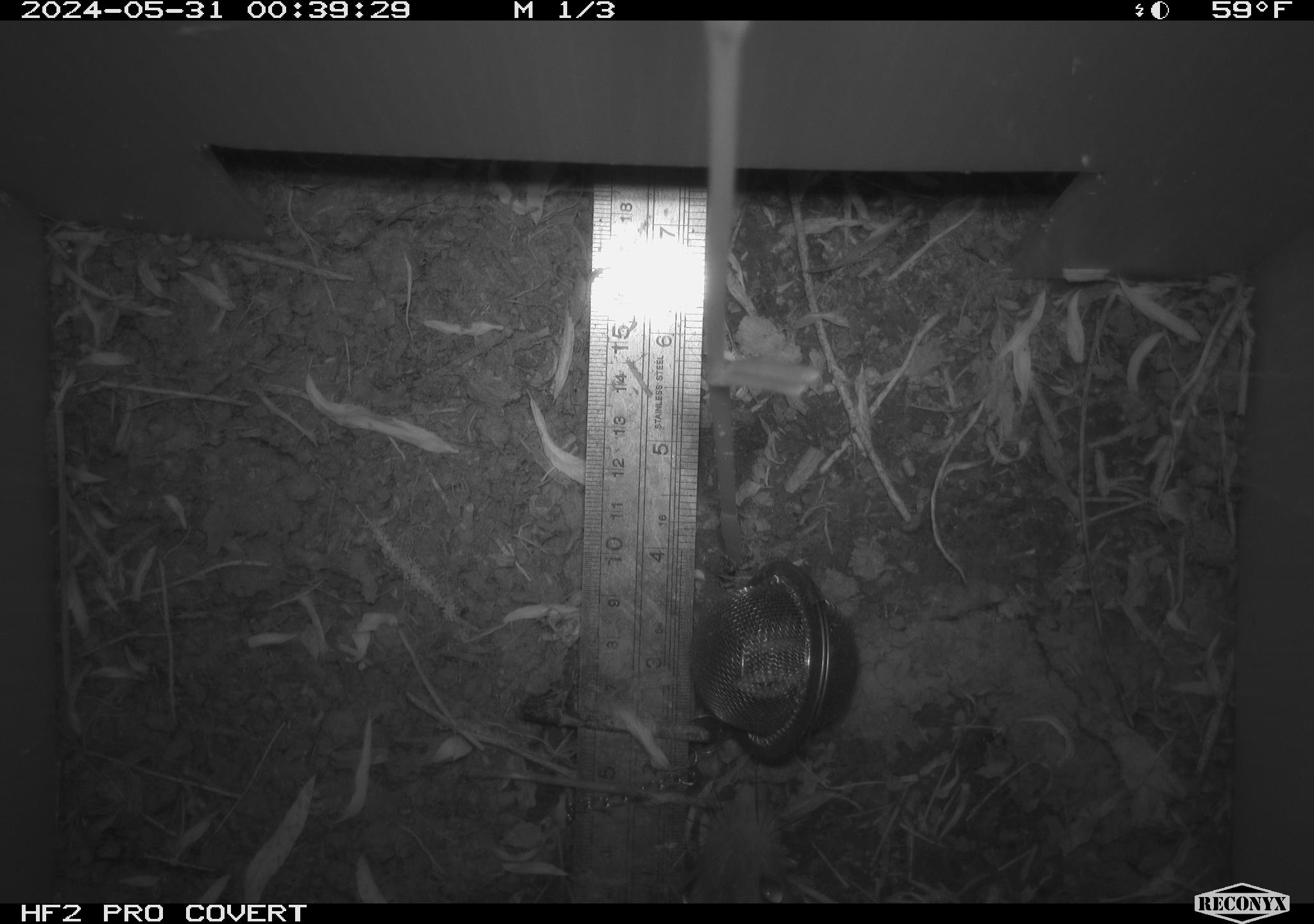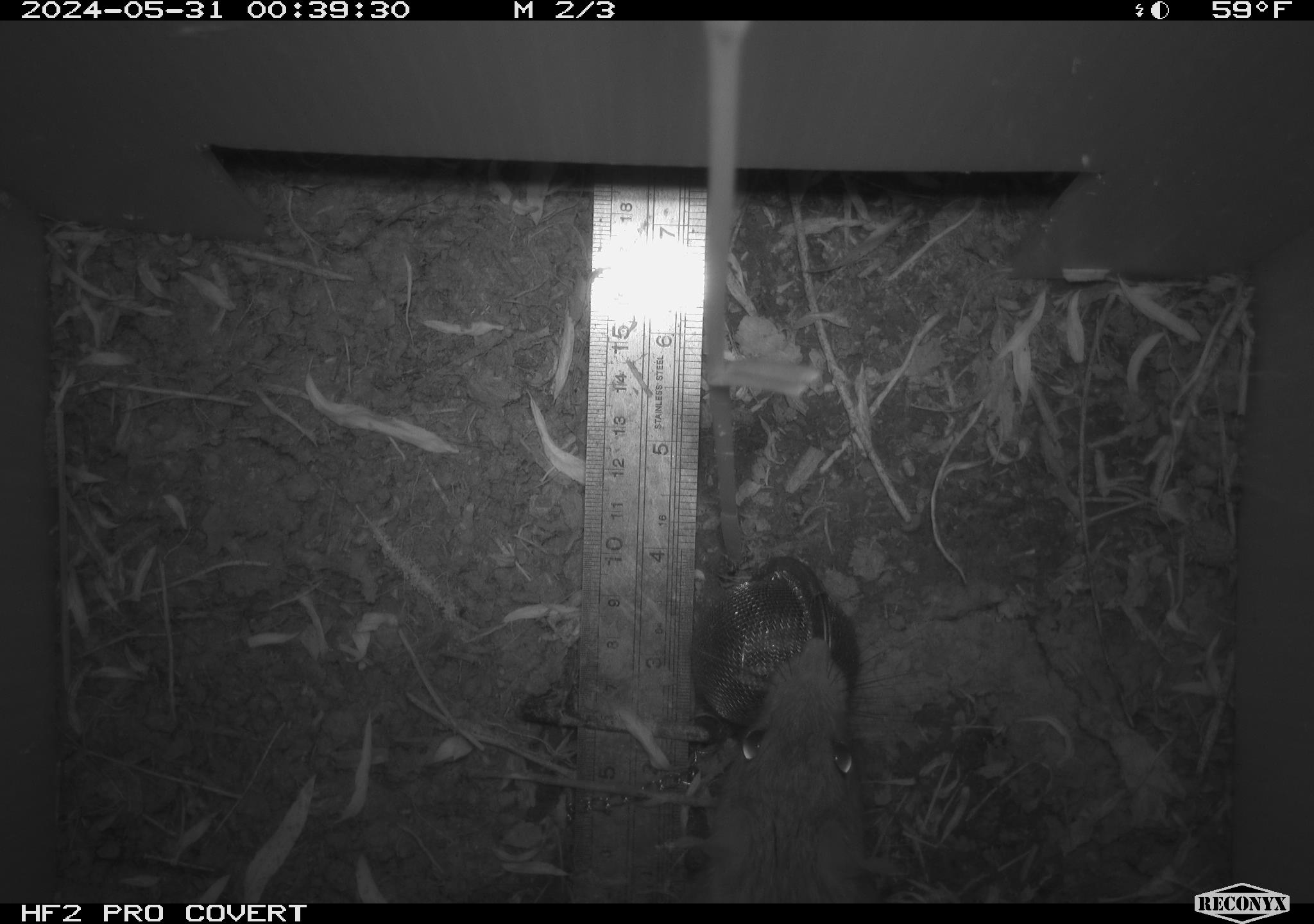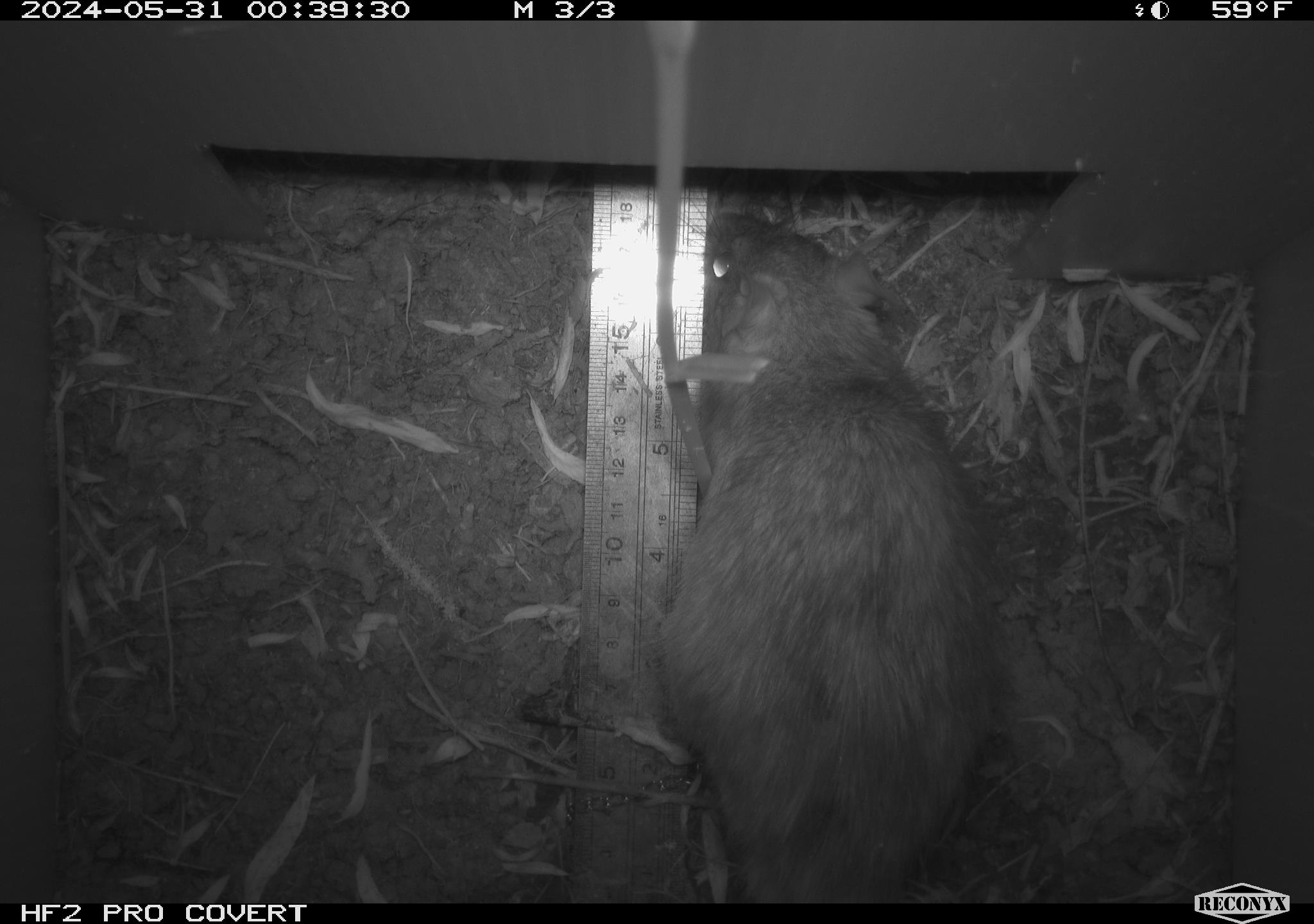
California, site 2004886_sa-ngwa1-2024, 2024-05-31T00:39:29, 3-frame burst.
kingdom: Animalia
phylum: Chordata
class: Mammalia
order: Rodentia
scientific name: Rodentia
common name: woodrat or rat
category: woodrat or rat species